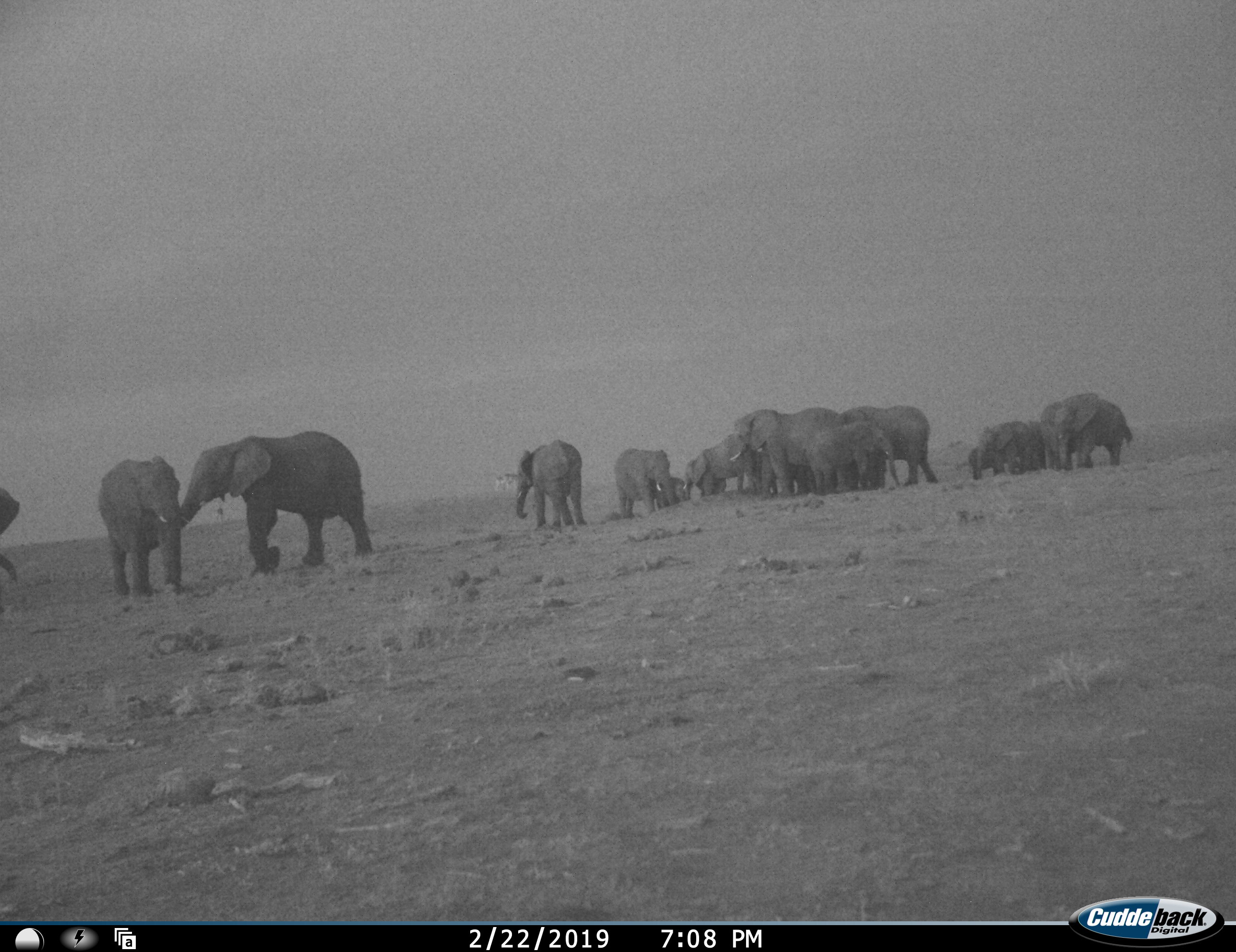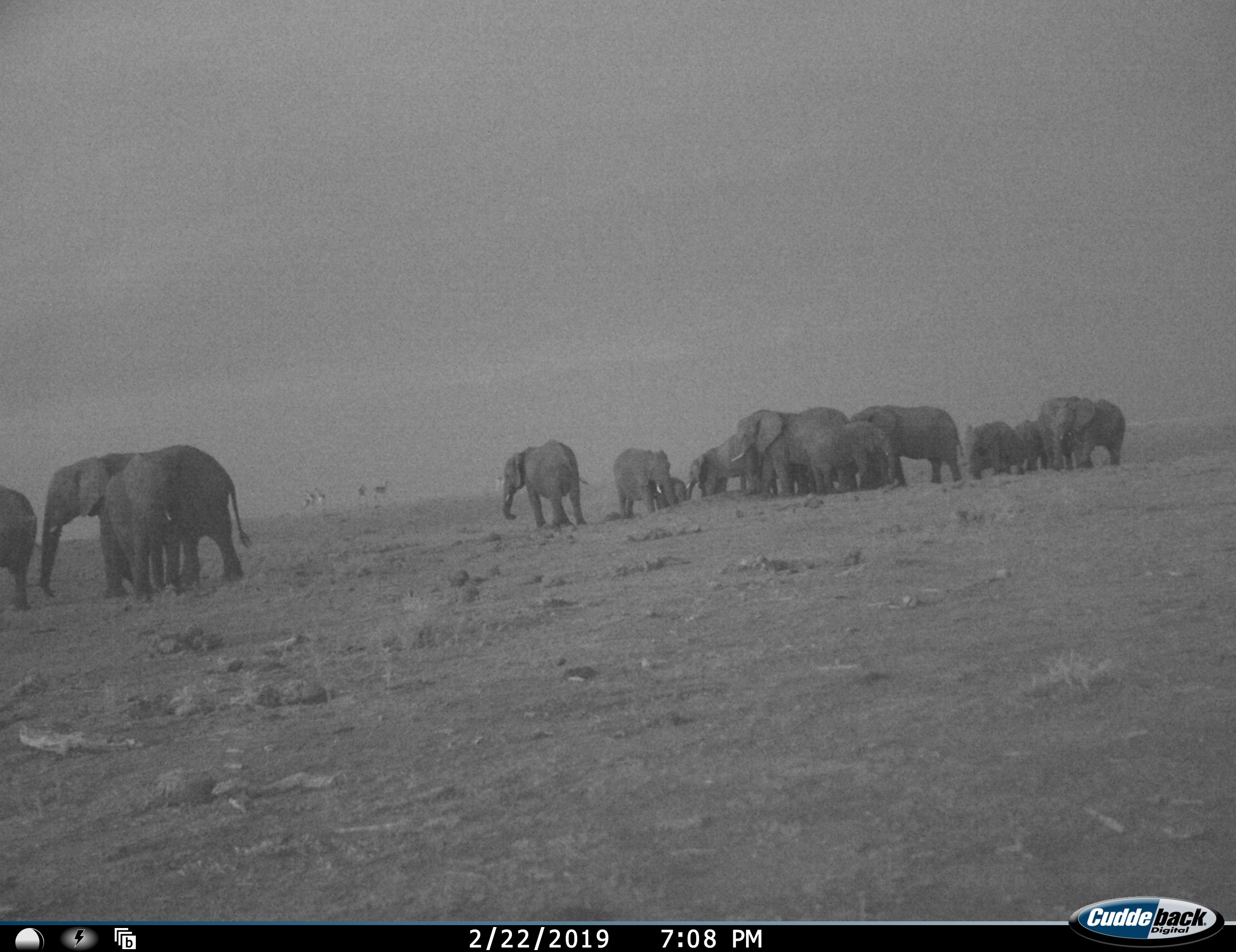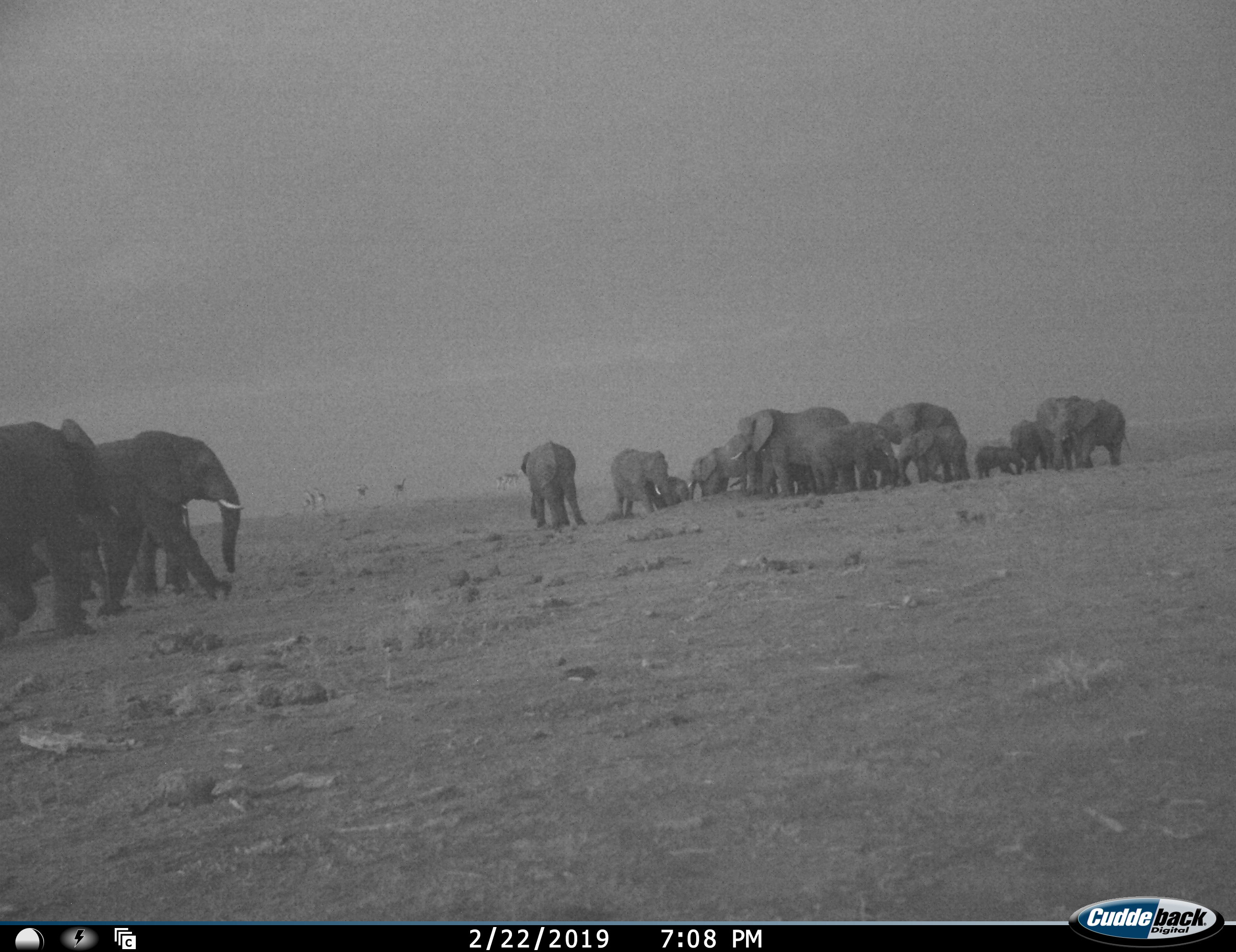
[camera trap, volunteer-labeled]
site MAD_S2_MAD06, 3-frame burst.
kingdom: Animalia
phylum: Chordata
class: Mammalia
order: Proboscidea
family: Elephantidae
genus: Loxodonta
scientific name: Loxodonta africana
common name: african bush elephant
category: elephant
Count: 11-50.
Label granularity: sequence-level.